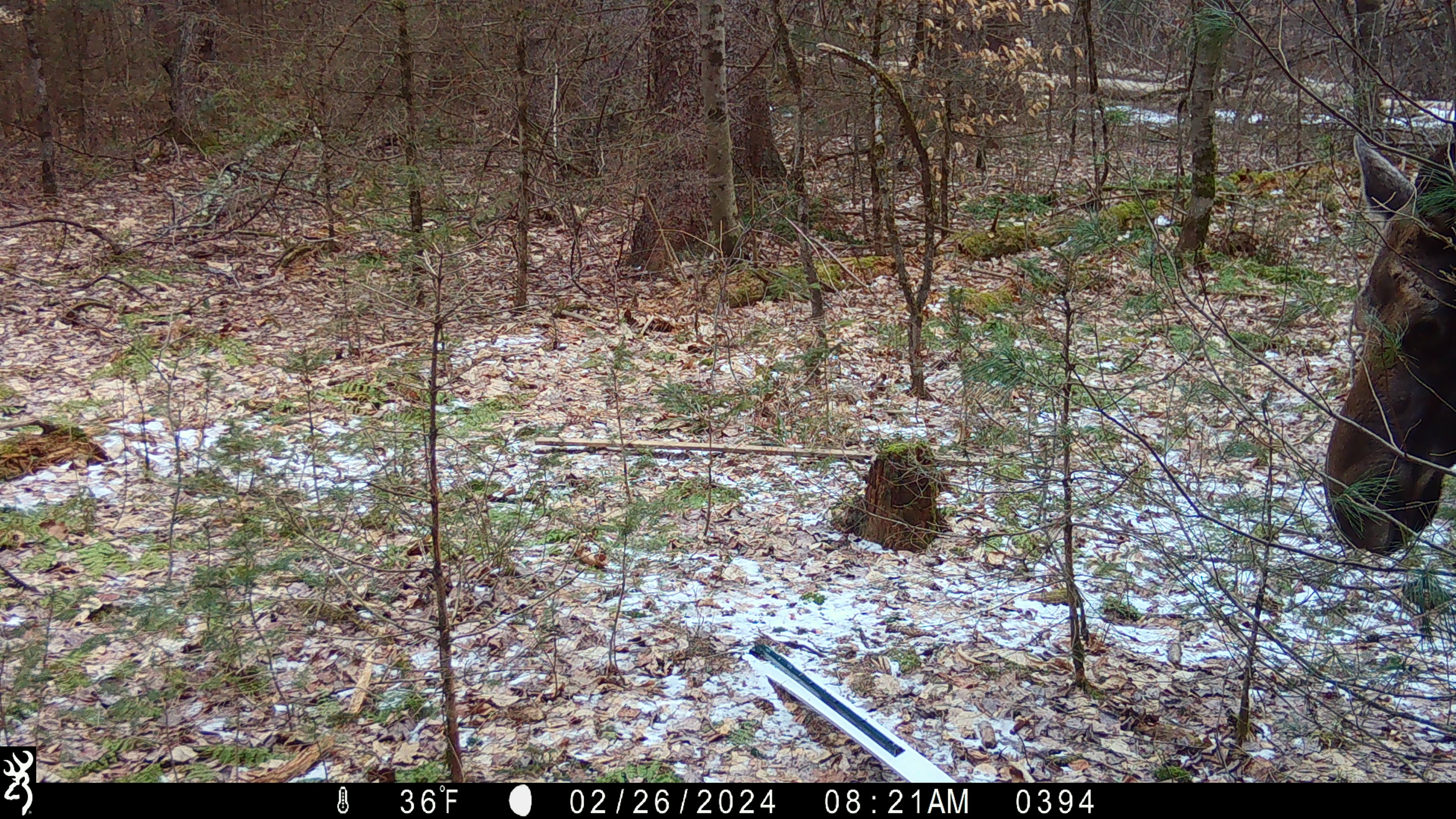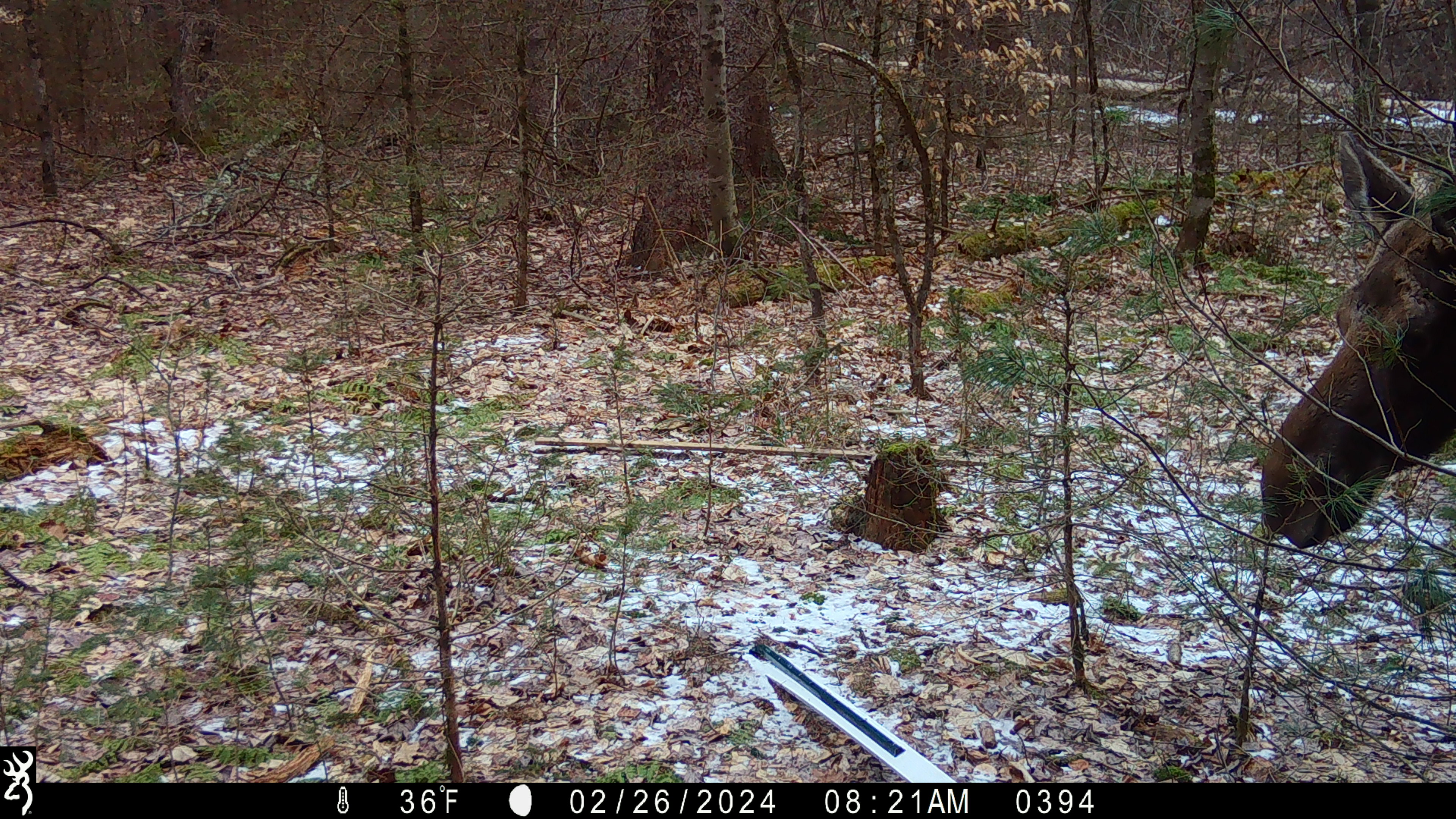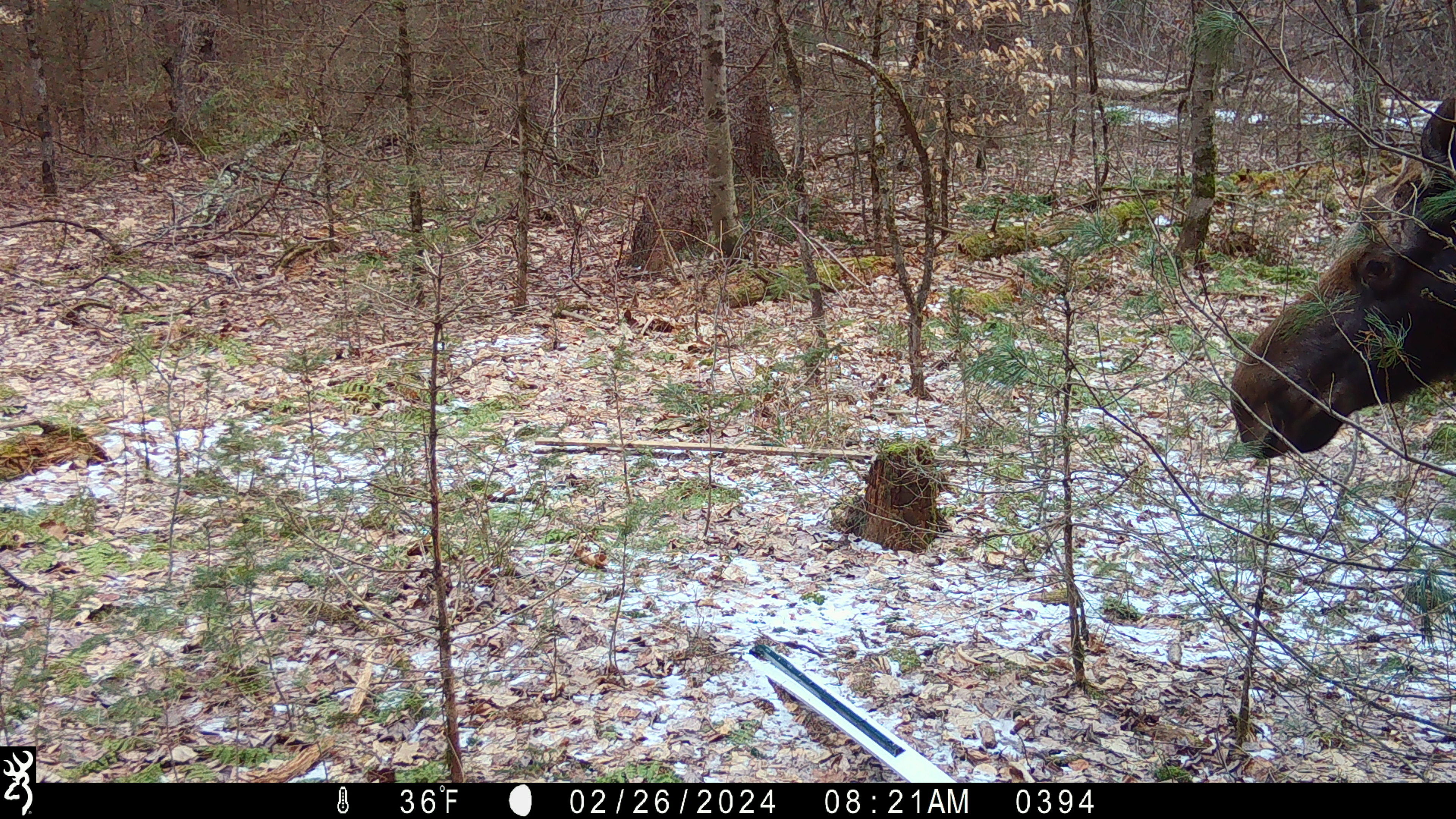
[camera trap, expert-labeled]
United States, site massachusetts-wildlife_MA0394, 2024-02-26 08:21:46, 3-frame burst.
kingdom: Animalia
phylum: Chordata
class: Mammalia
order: Artiodactyla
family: Cervidae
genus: Alces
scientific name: Alces alces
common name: moose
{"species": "moose (Alces alces)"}